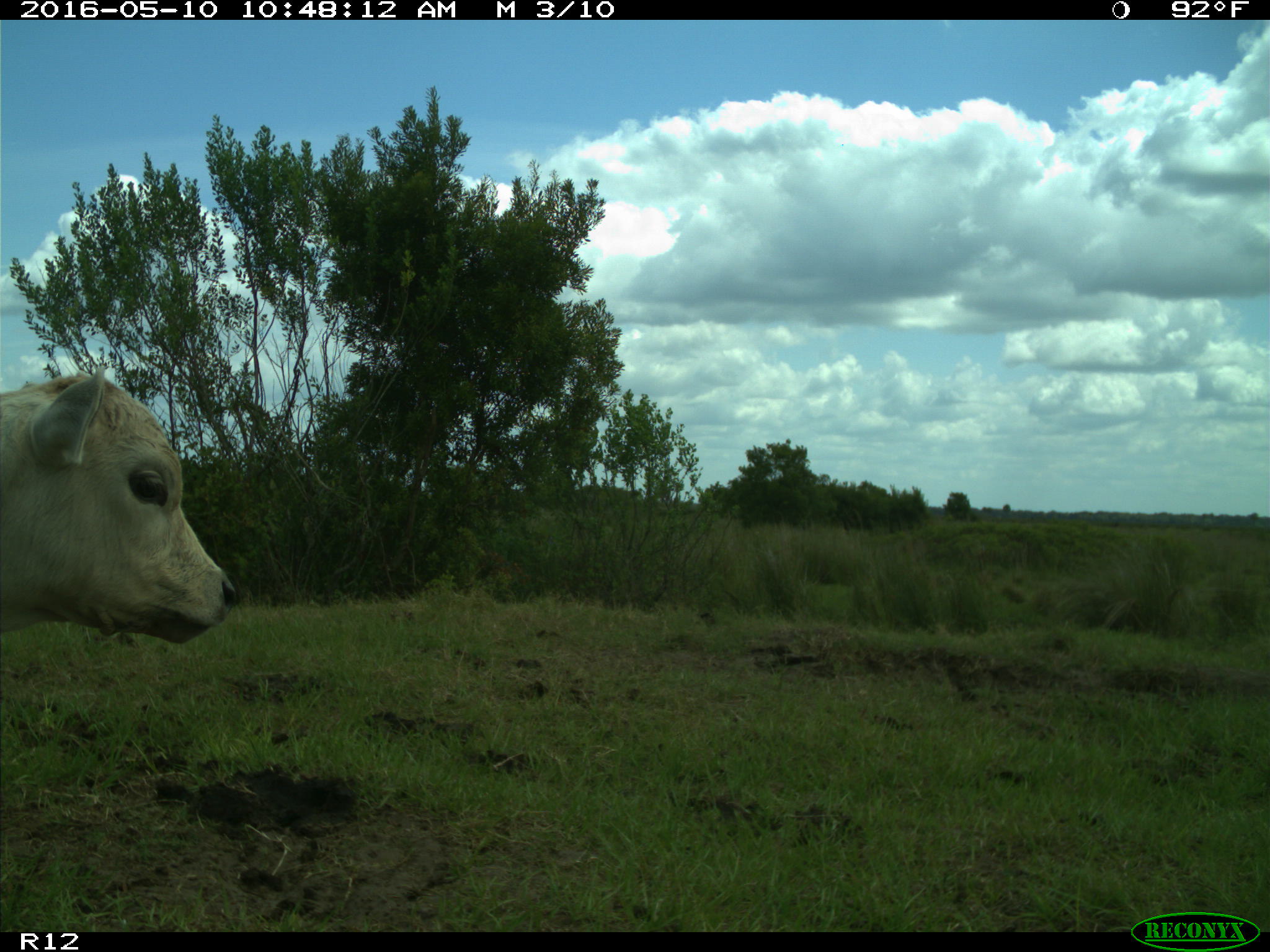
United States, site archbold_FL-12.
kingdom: Animalia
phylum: Chordata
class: Mammalia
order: Artiodactyla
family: Bovidae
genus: Bos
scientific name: Bos taurus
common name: domestic cow